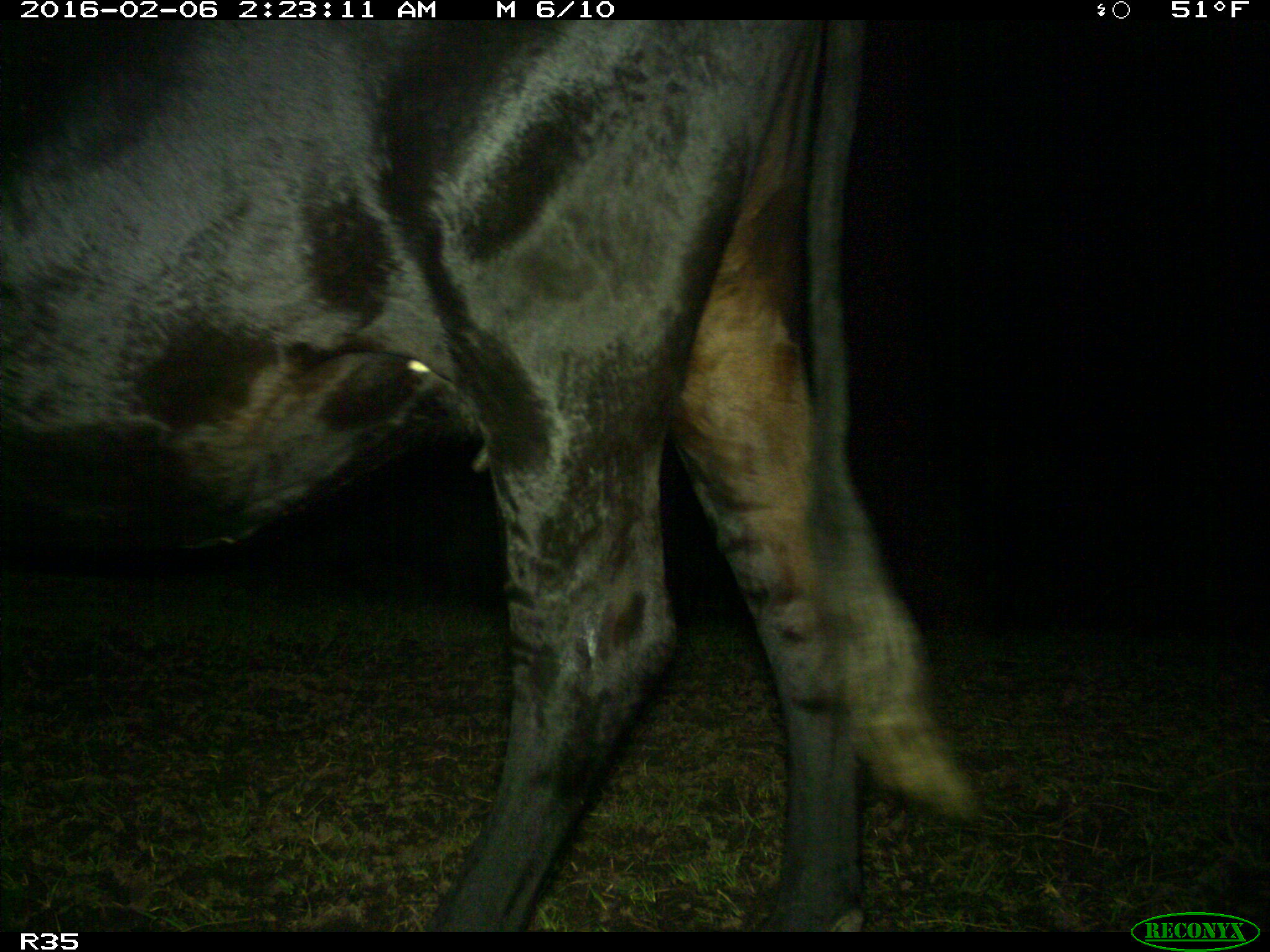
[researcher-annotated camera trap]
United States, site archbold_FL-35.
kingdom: Animalia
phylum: Chordata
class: Mammalia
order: Artiodactyla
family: Bovidae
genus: Bos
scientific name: Bos taurus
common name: domestic cow